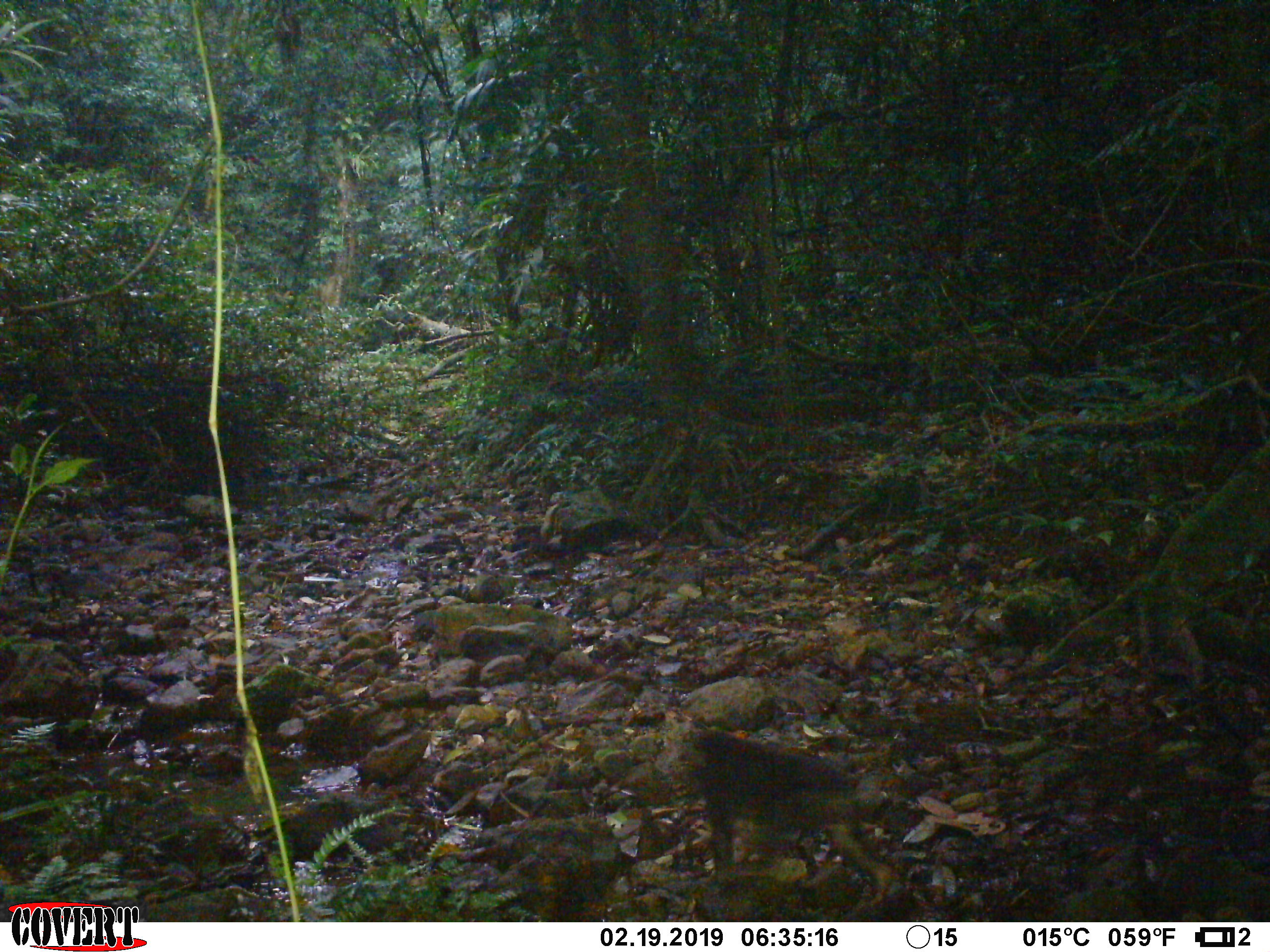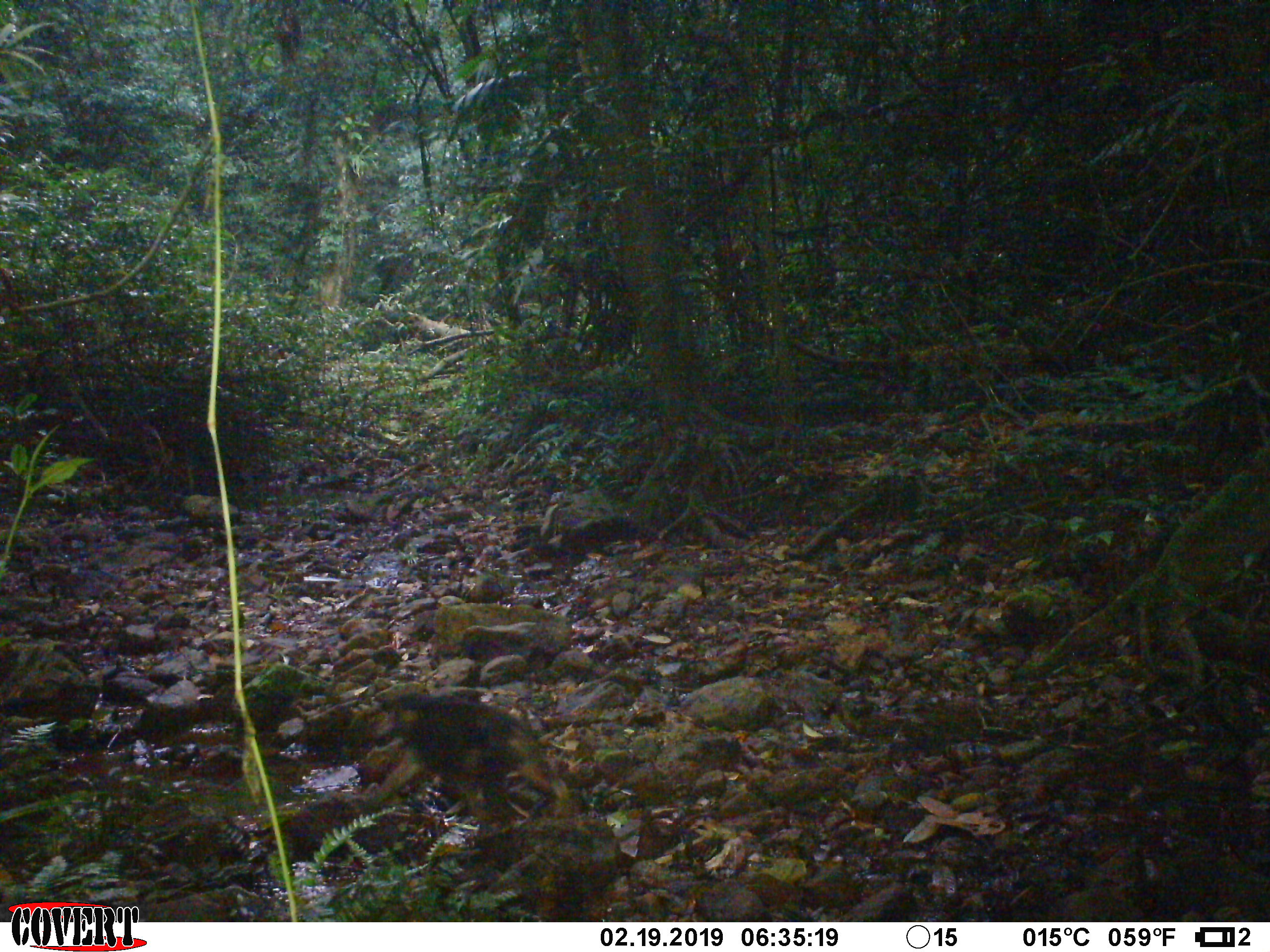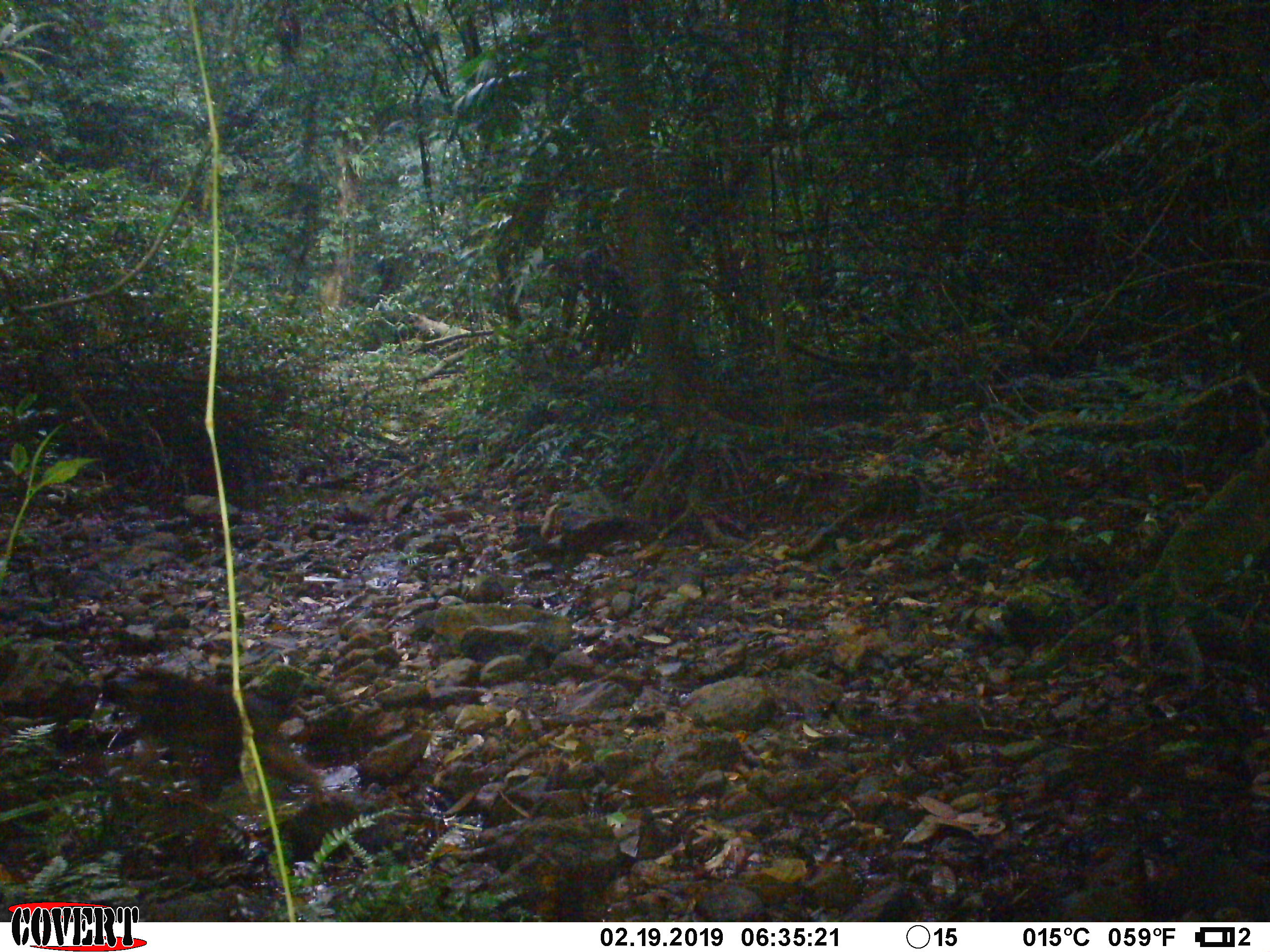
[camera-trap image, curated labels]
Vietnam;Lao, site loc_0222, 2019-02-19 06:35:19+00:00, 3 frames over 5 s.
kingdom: Animalia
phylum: Chordata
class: Mammalia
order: Primates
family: Cercopithecidae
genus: Macaca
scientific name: Macaca arctoides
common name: stump-tailed macaque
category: stump tailed macaque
Stump tailed macaque (stump-tailed macaque) (Macaca arctoides). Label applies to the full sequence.